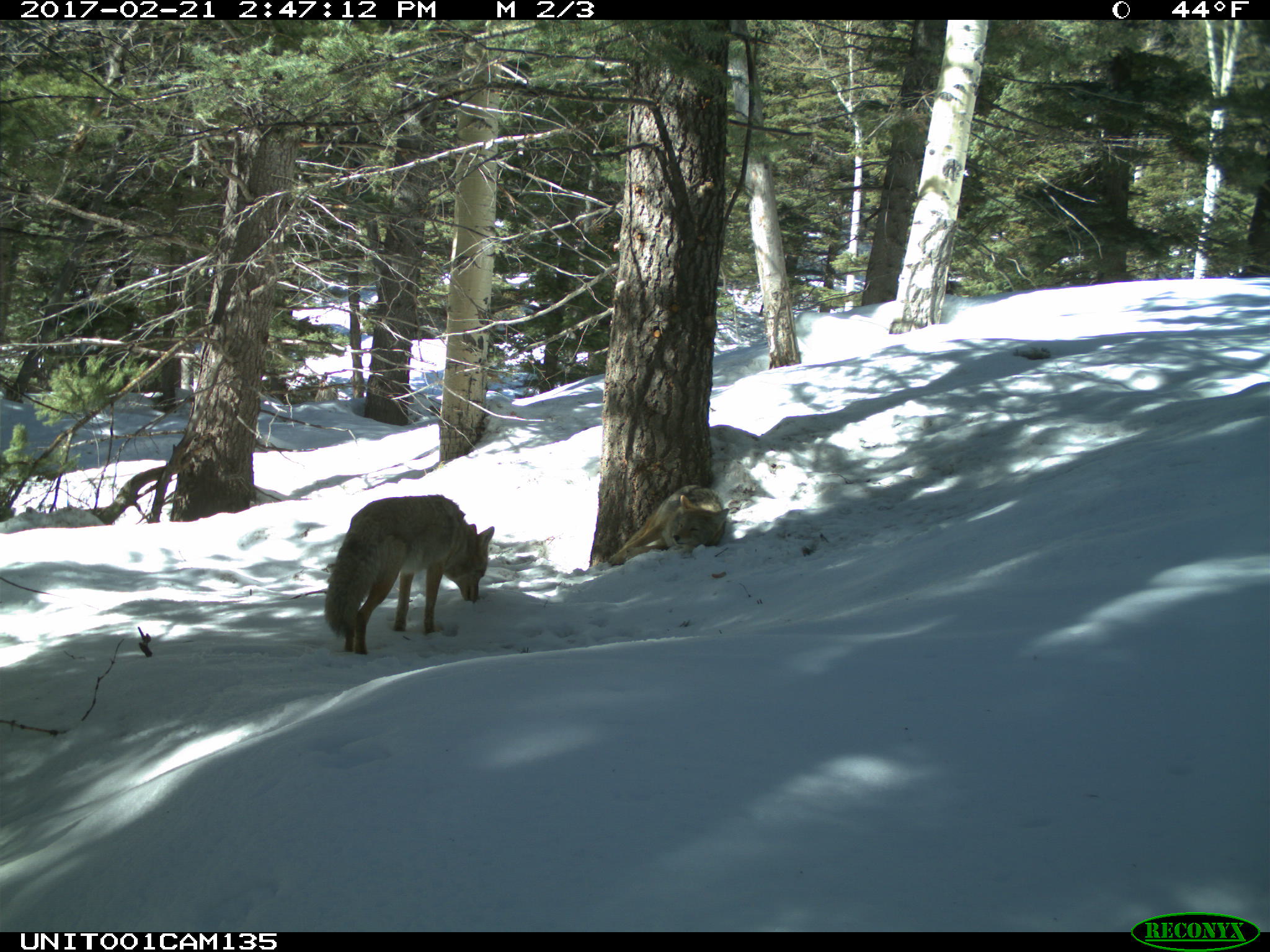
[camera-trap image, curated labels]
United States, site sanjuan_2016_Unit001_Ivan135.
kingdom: Animalia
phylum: Chordata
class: Mammalia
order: Carnivora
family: Canidae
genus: Canis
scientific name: Canis latrans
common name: coyote